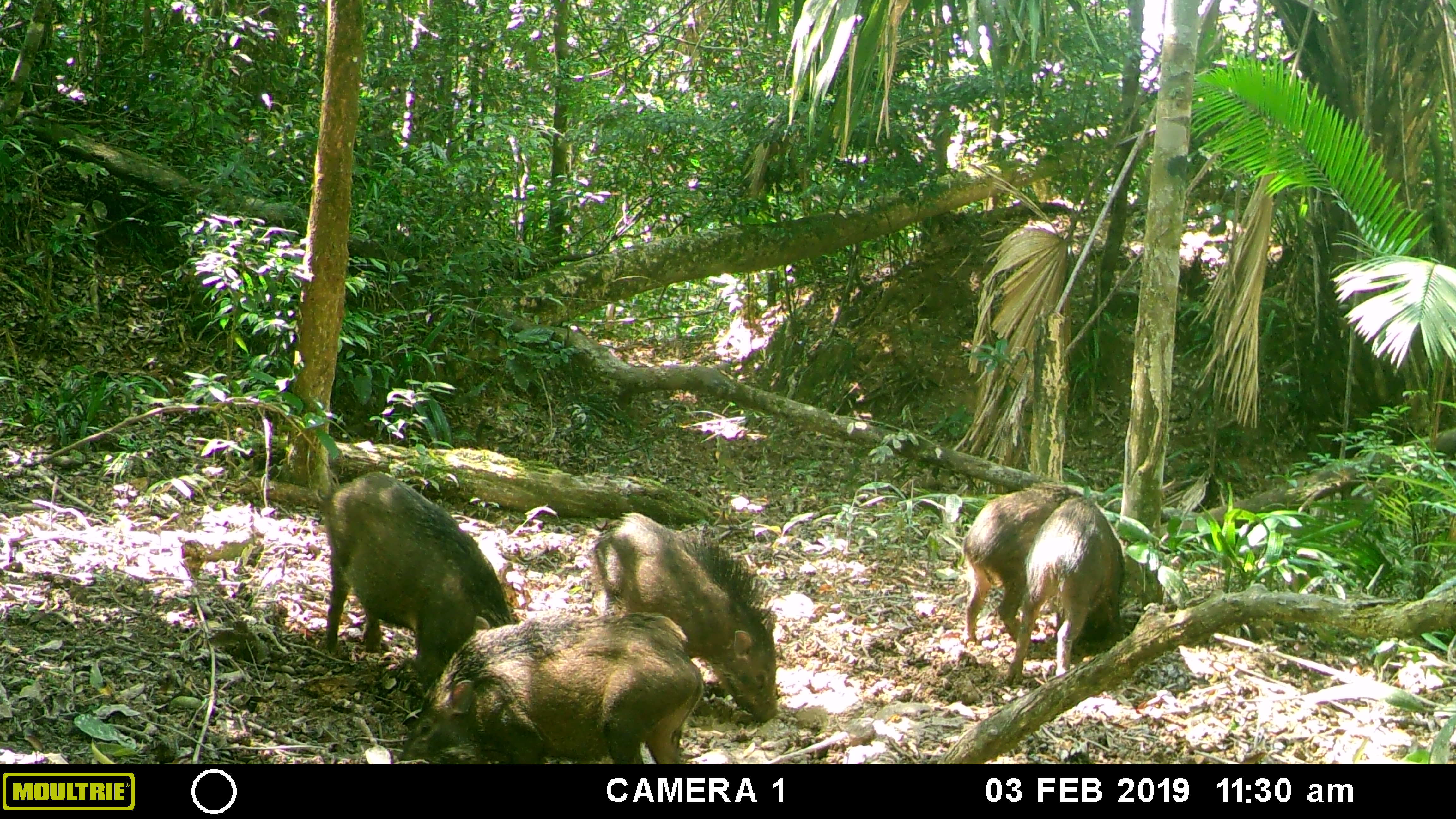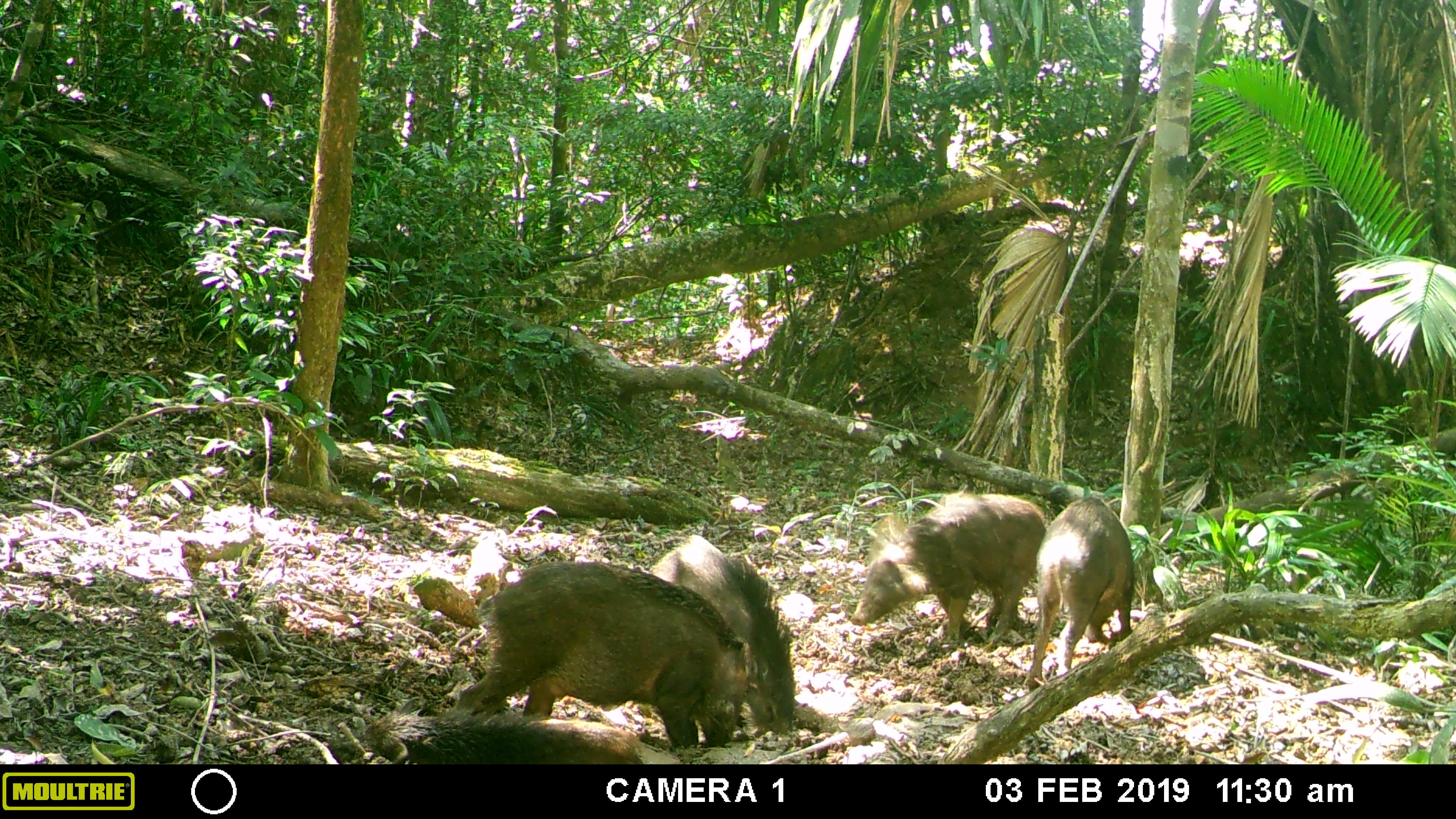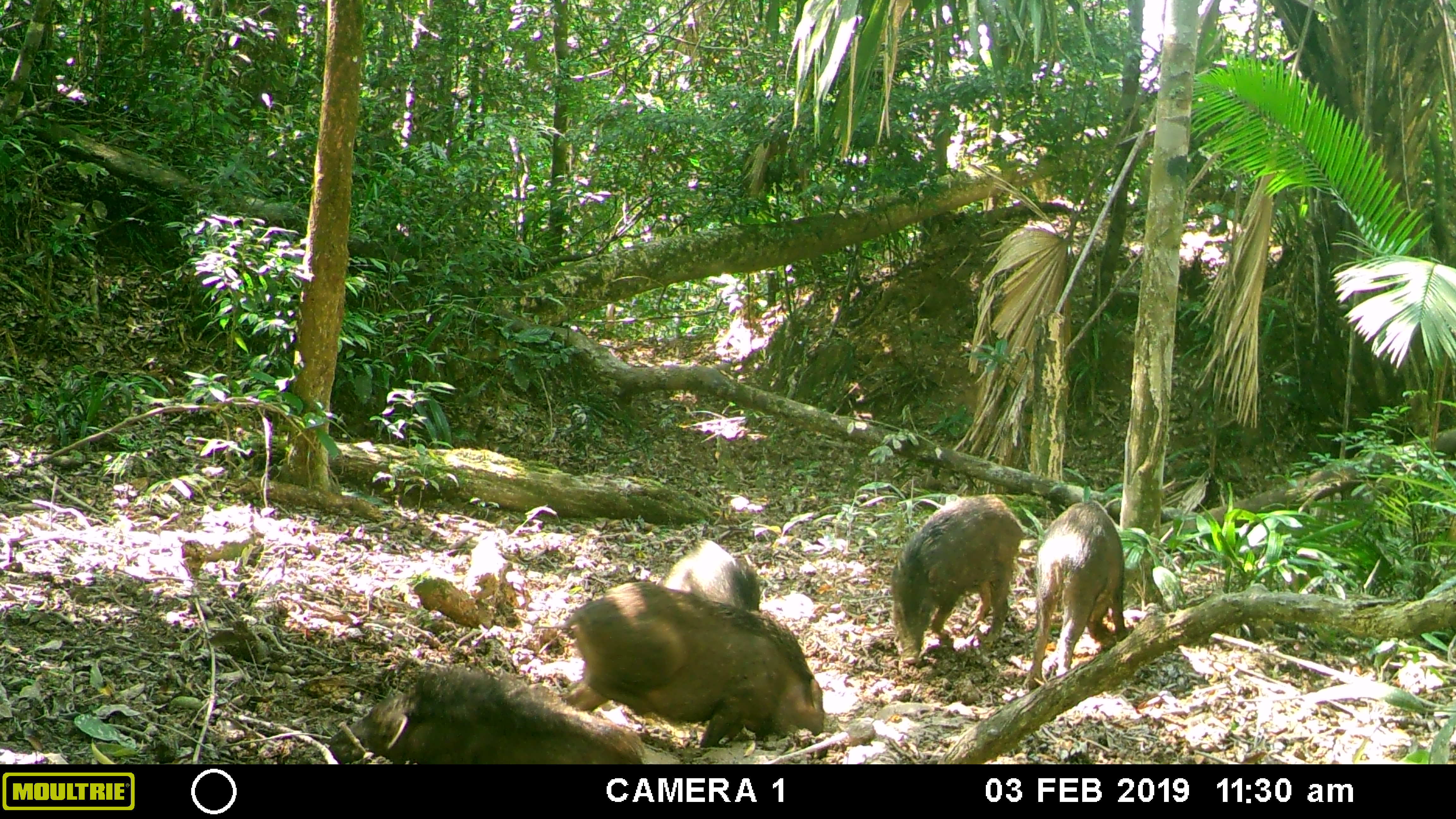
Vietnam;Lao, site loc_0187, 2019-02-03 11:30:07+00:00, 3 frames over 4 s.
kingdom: Animalia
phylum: Chordata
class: Mammalia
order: Artiodactyla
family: Suidae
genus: Sus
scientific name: Sus scrofa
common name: eurasian wild pig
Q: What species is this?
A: Eurasian wild pig (Sus scrofa).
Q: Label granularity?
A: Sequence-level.